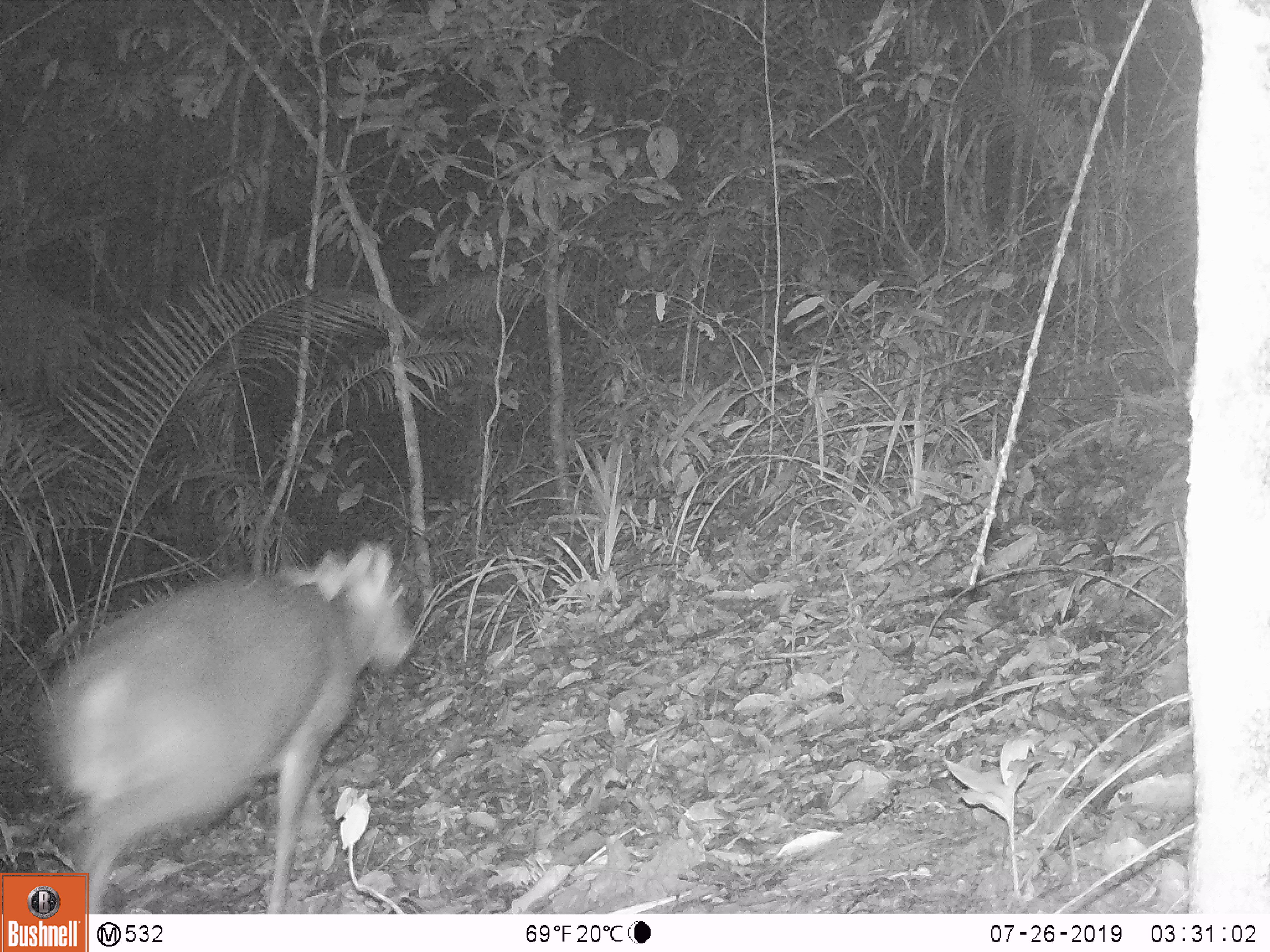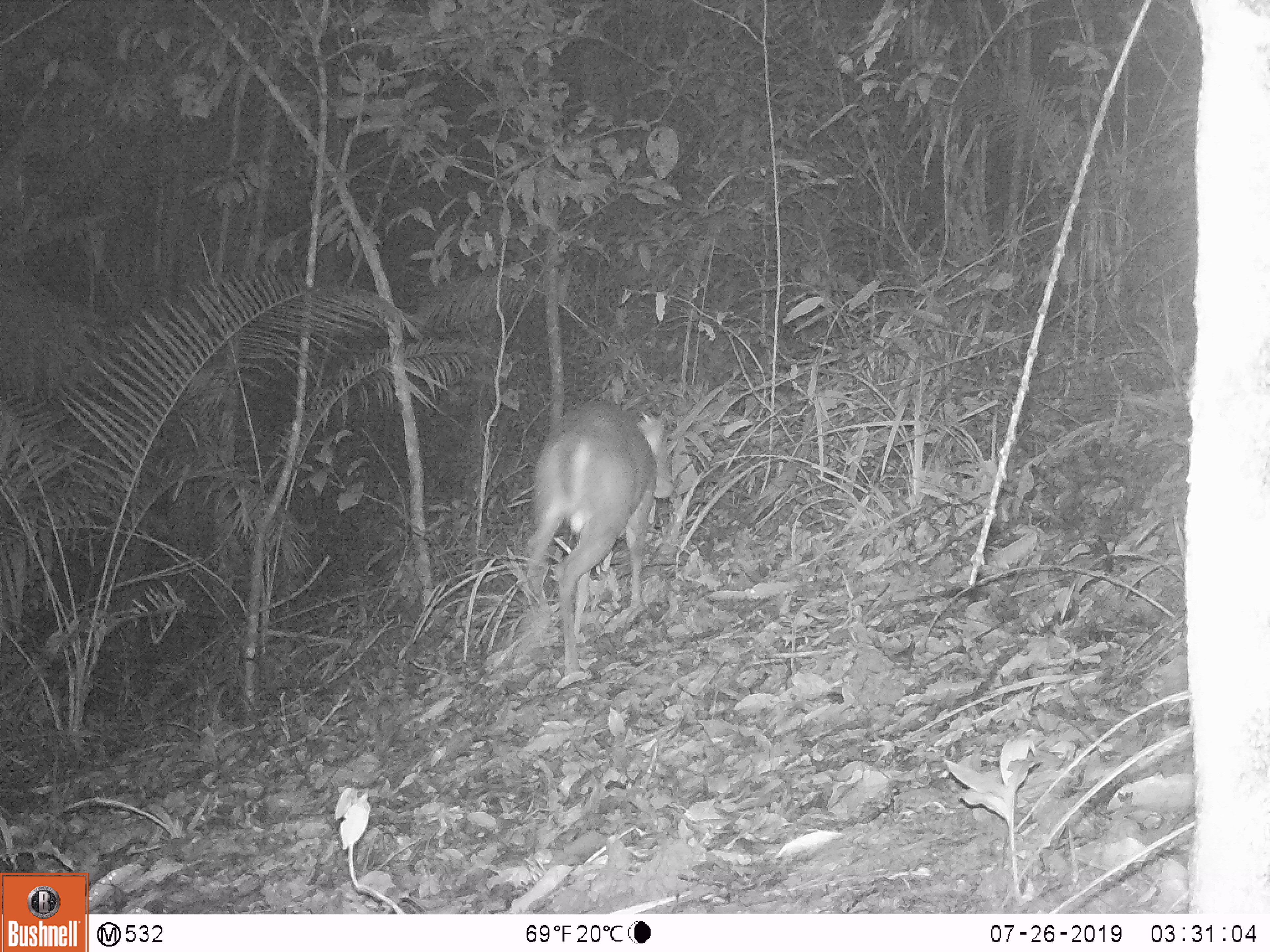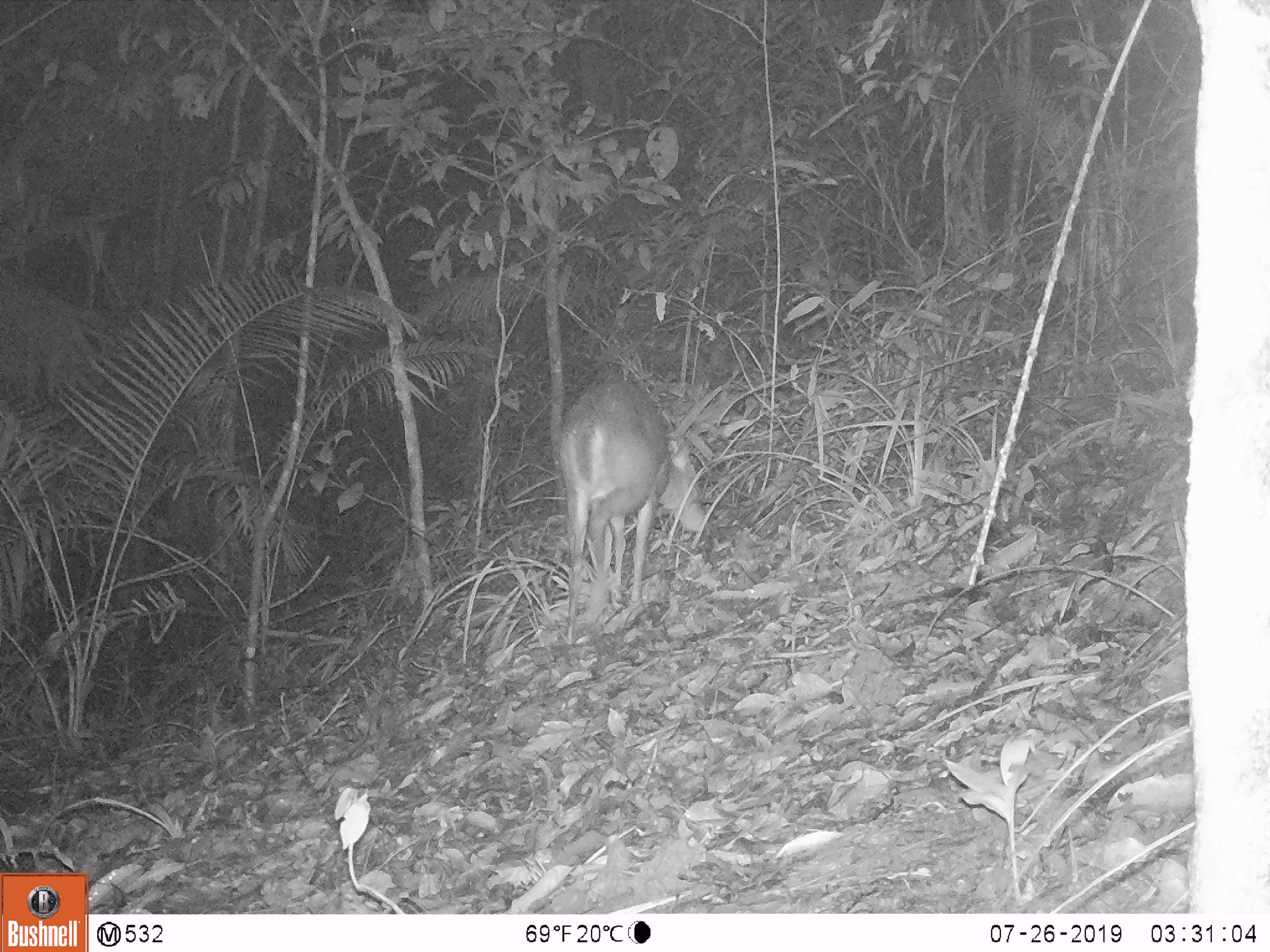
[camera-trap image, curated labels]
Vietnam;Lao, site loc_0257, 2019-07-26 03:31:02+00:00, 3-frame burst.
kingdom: Animalia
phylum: Chordata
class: Mammalia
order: Artiodactyla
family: Cervidae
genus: Muntiacus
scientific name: Muntiacus rooseveltorum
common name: roosevelt's muntjac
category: roosevelts muntjac group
Roosevelts muntjac group (roosevelt's muntjac) (Muntiacus rooseveltorum). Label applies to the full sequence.